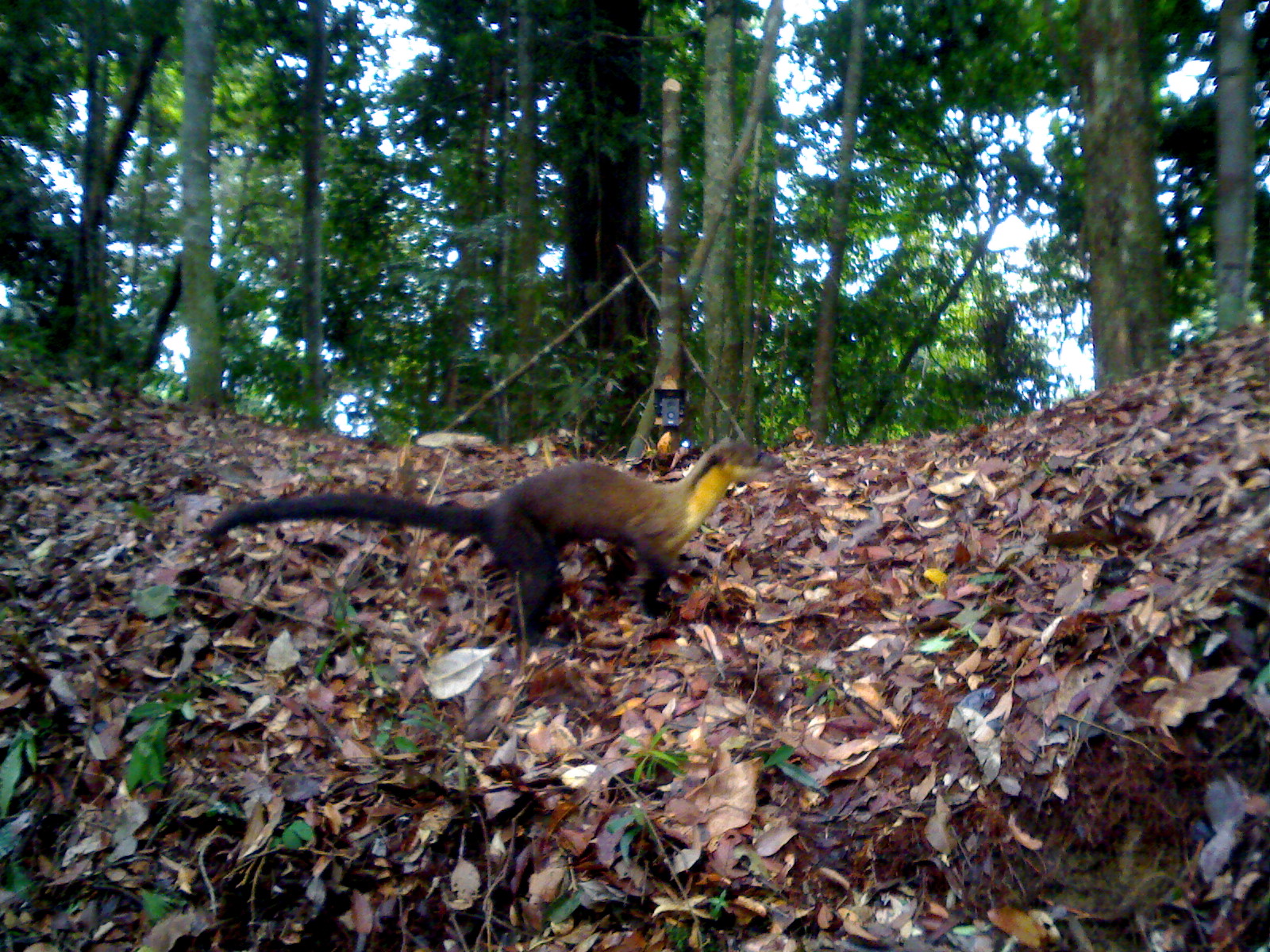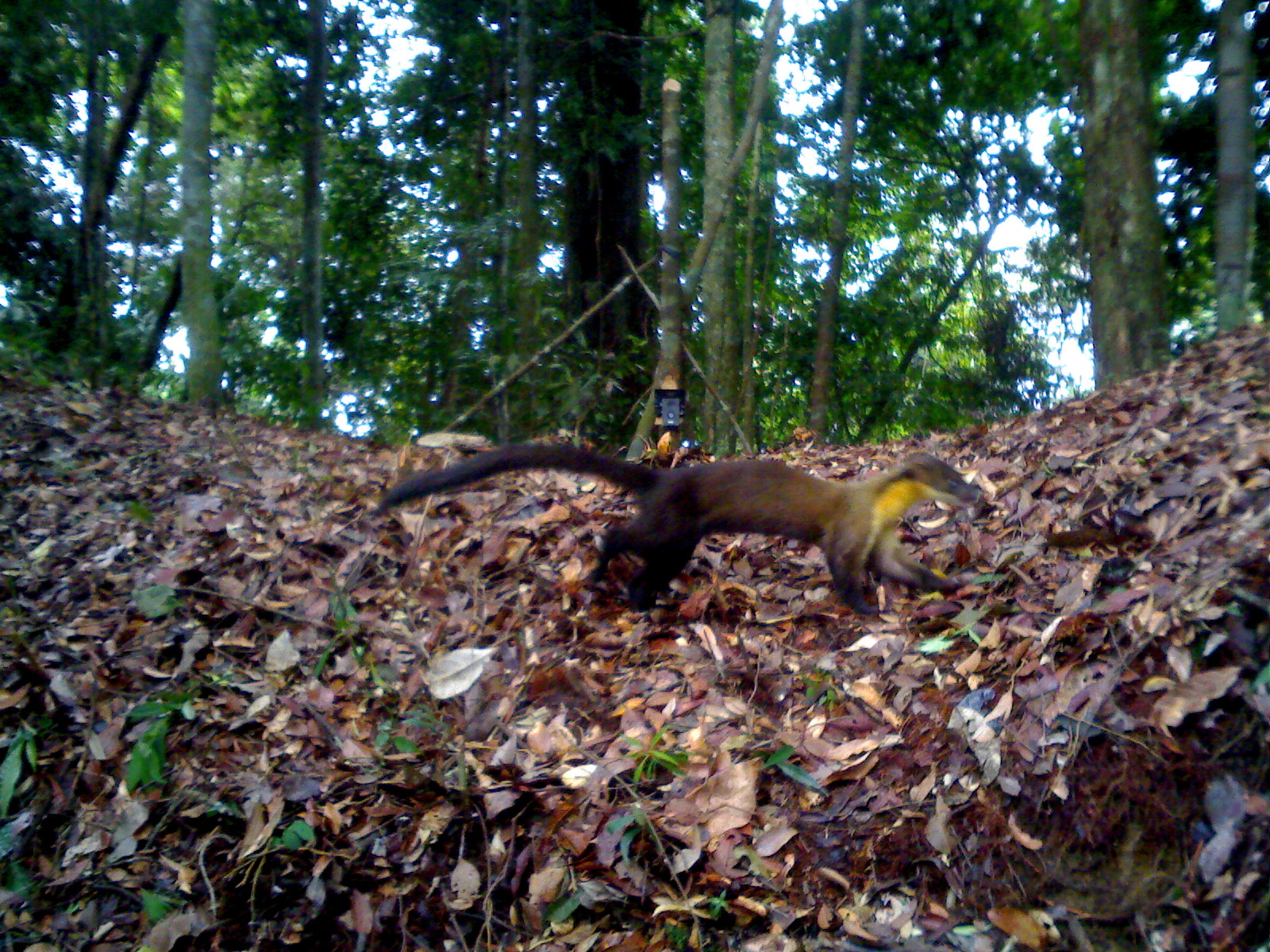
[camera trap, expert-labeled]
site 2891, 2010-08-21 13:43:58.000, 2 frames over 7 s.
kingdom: Animalia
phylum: Chordata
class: Mammalia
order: Carnivora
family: Mustelidae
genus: Martes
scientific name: Martes flavigula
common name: yellow-throated marten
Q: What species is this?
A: Martes flavigula (yellow-throated marten).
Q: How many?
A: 1.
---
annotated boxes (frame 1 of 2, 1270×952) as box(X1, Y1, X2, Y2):
martes flavigula: box(205, 437, 787, 650)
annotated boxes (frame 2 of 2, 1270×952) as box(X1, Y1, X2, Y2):
martes flavigula: box(377, 442, 982, 618)